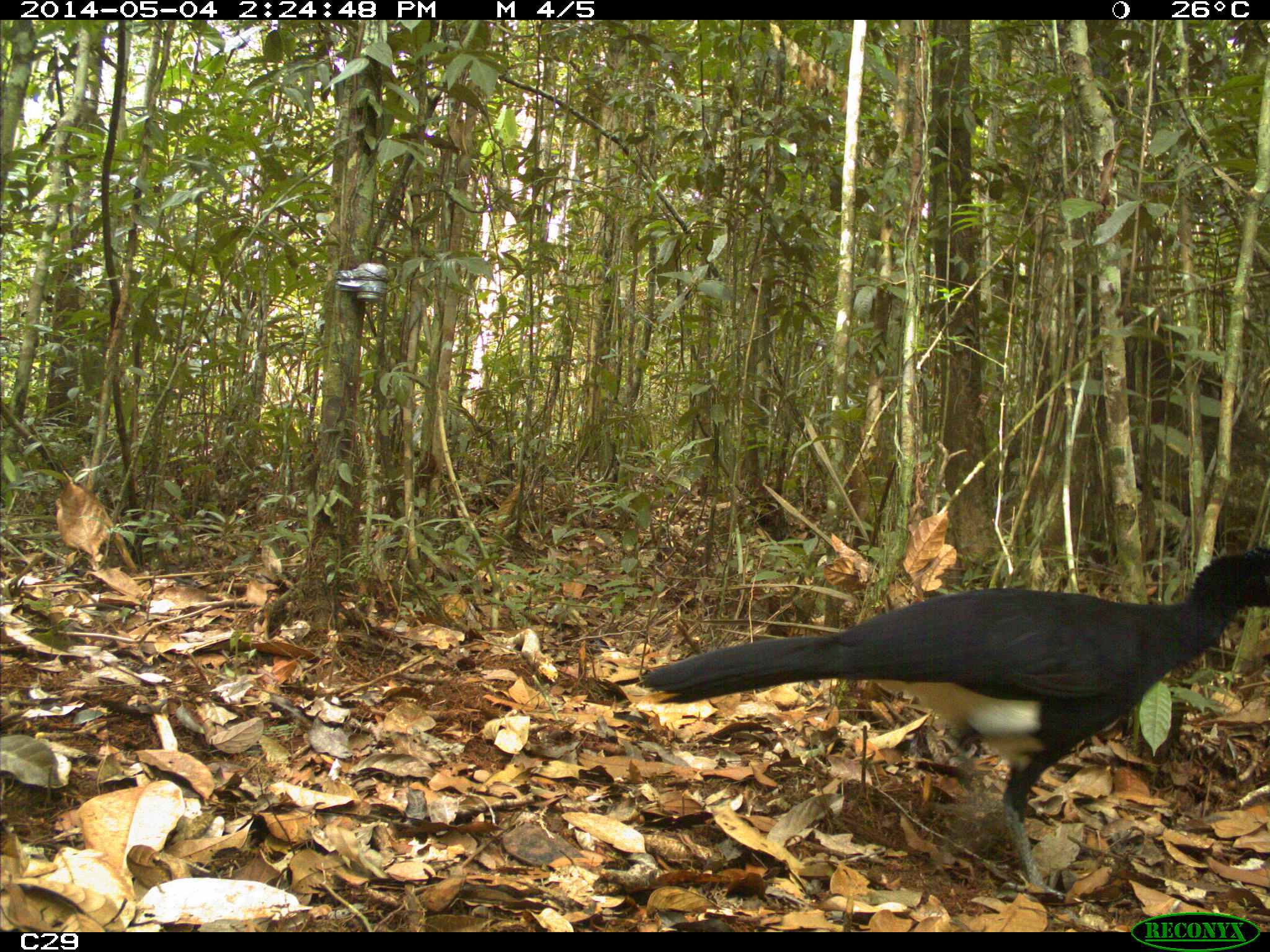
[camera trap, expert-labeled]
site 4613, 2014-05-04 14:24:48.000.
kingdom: Animalia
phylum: Chordata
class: Aves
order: Galliformes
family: Cracidae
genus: Crax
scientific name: Crax alector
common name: black curassow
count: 2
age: adult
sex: female